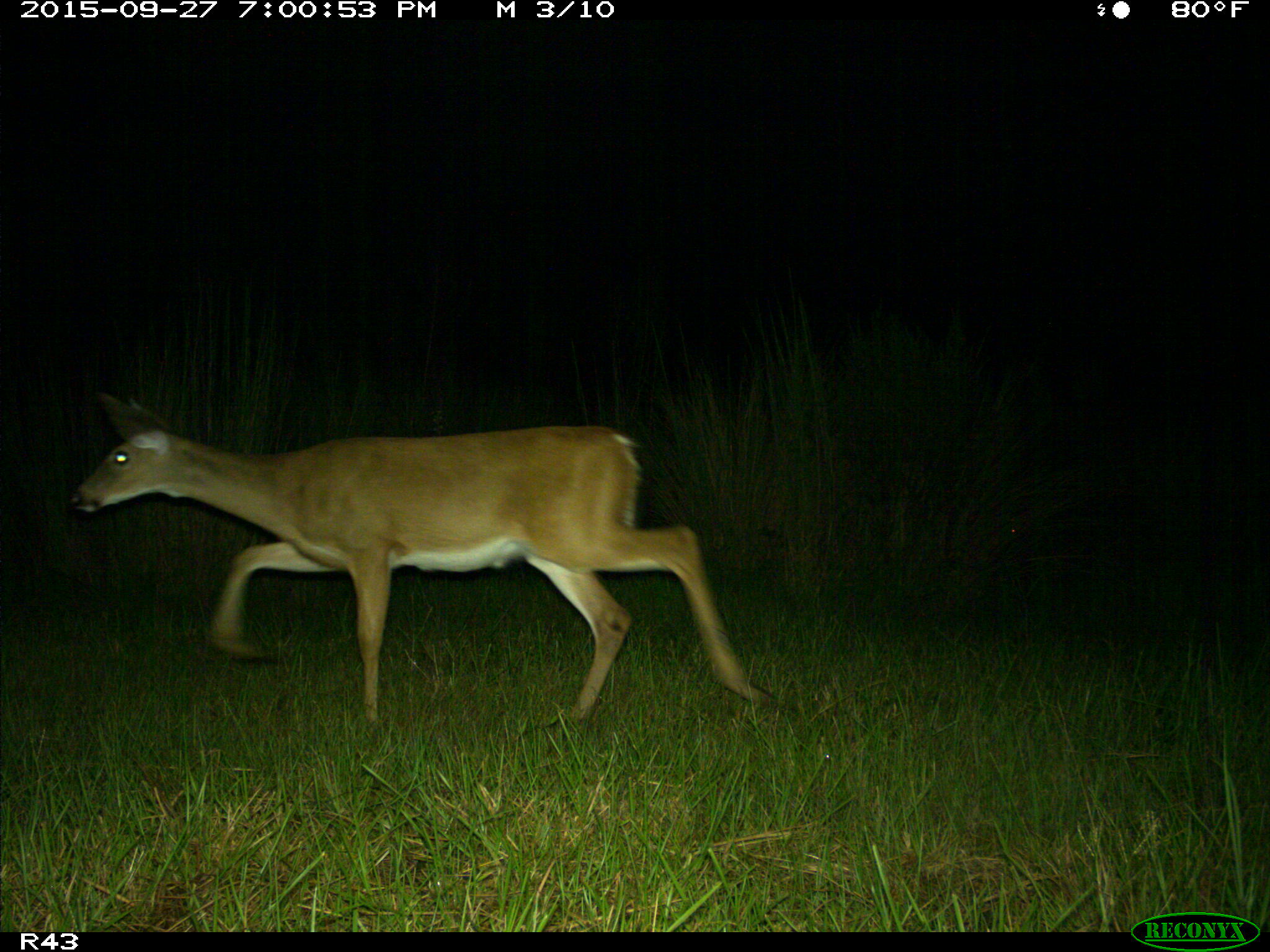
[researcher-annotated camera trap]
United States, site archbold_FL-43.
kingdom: Animalia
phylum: Chordata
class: Mammalia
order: Artiodactyla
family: Cervidae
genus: Odocoileus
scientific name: Odocoileus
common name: deer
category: unidentified deer